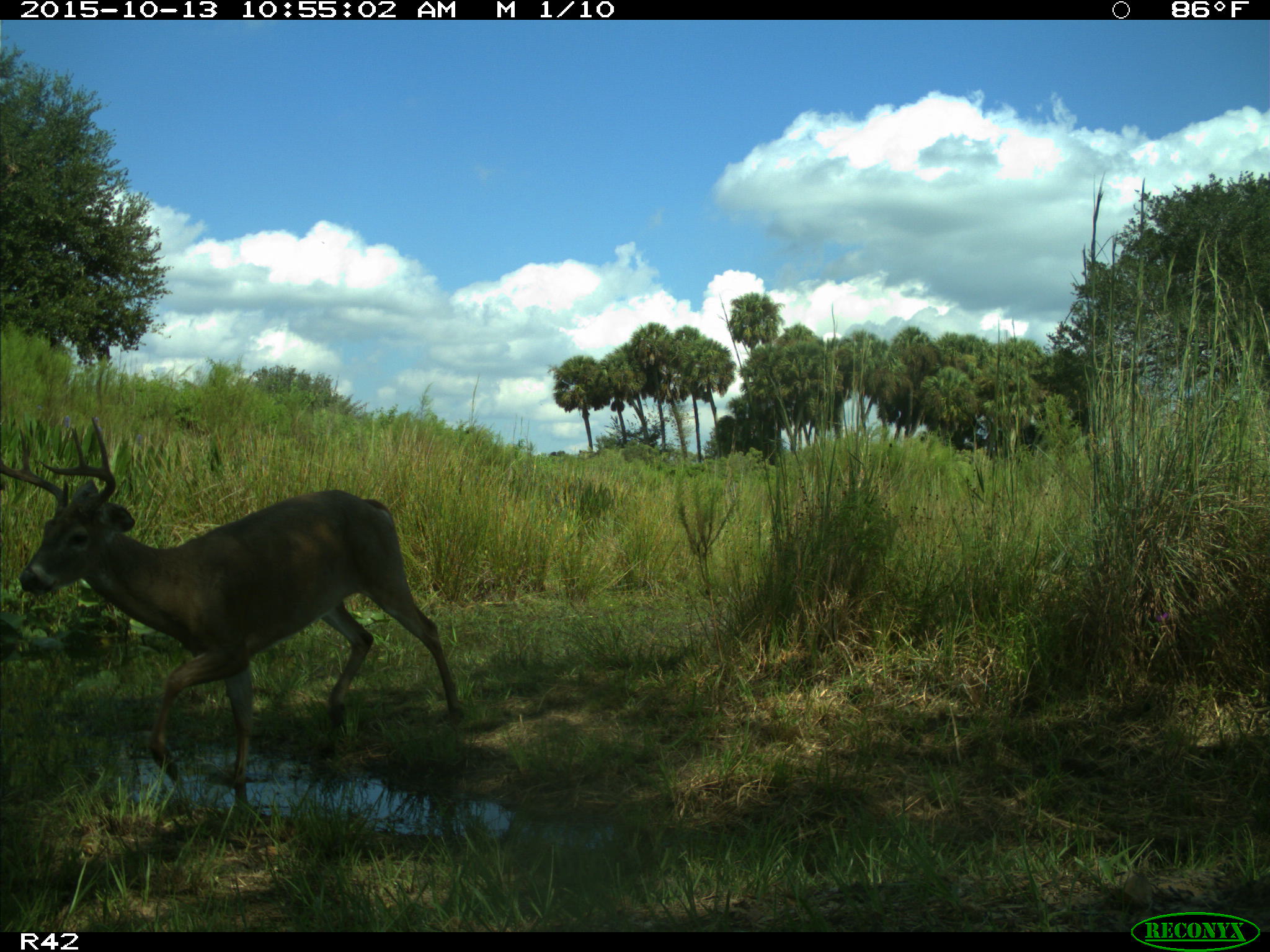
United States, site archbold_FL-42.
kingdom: Animalia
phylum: Chordata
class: Mammalia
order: Artiodactyla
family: Cervidae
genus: Odocoileus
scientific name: Odocoileus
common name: deer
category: unidentified deer